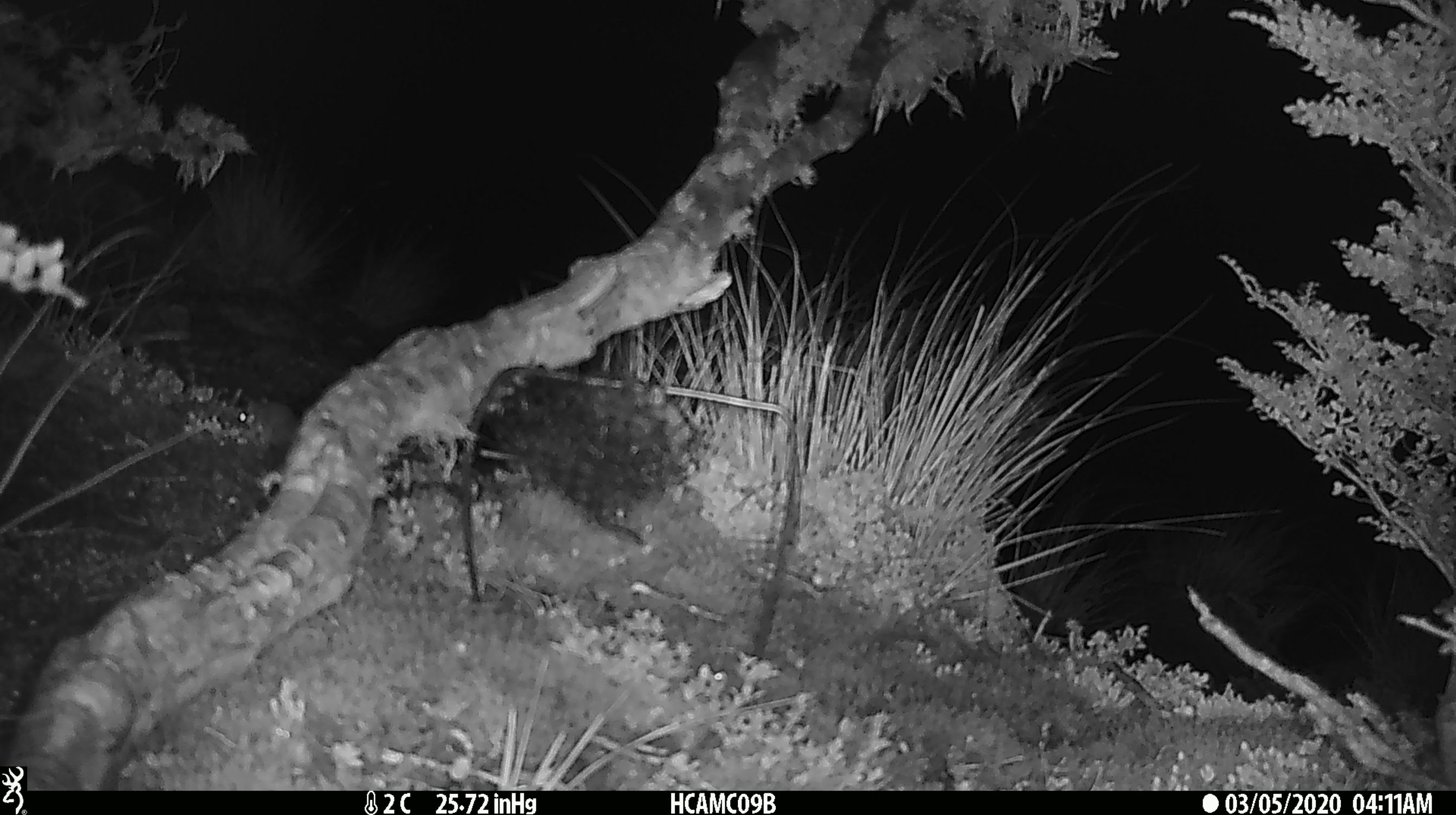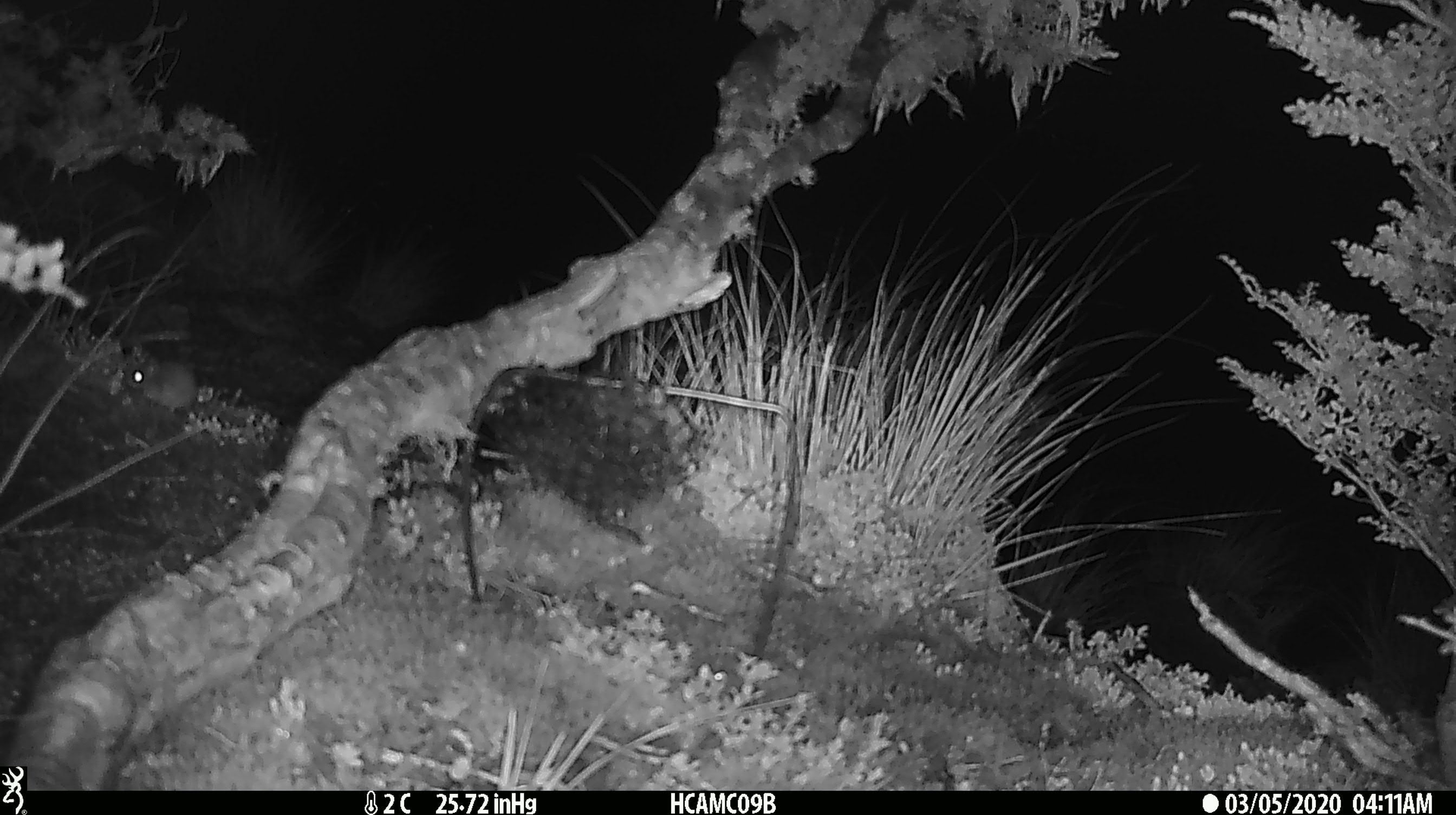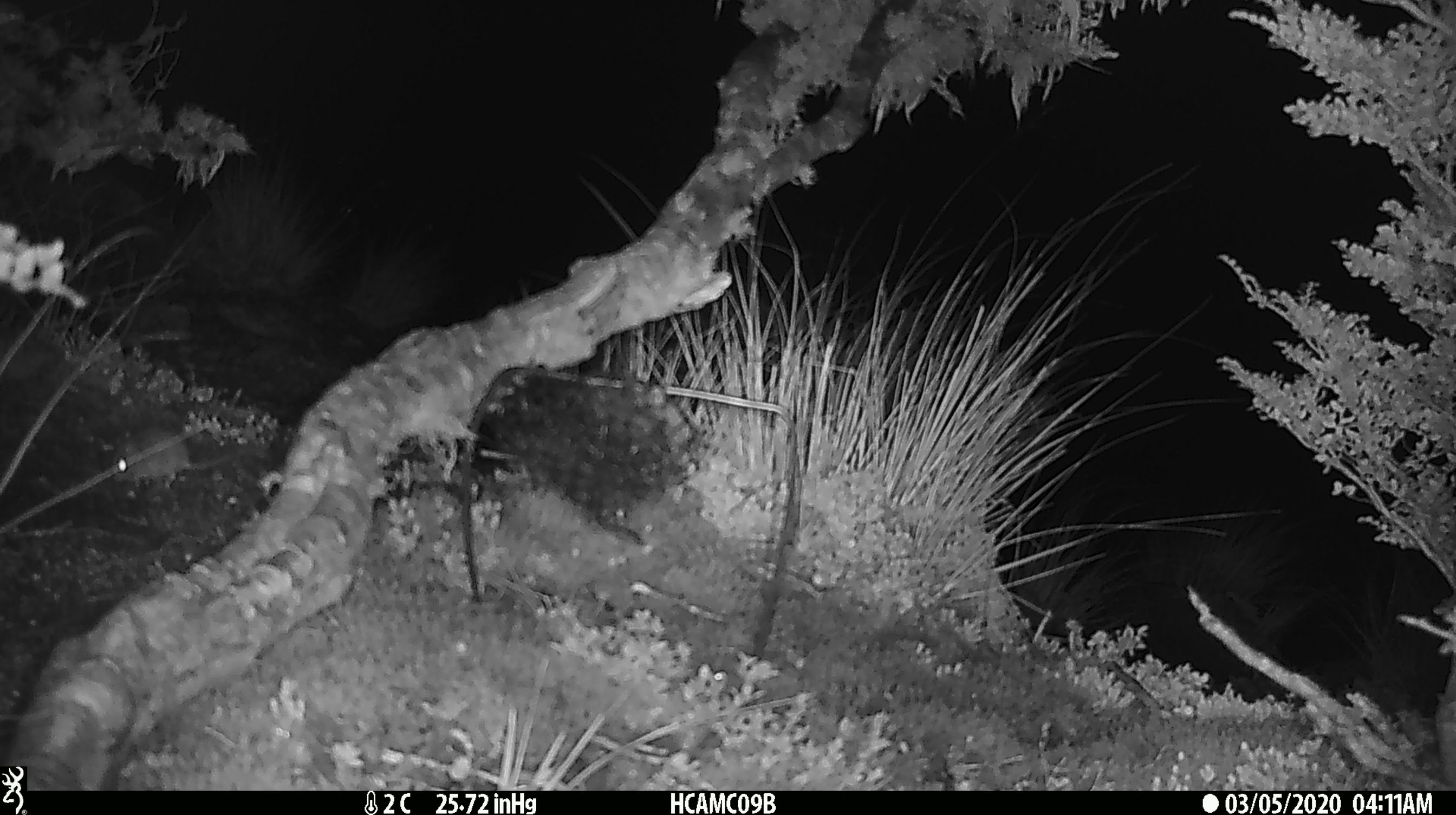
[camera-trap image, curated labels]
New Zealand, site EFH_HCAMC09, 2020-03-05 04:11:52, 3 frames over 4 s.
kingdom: Animalia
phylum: Chordata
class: Mammalia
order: Rodentia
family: Muridae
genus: Mus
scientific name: Mus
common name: mouse